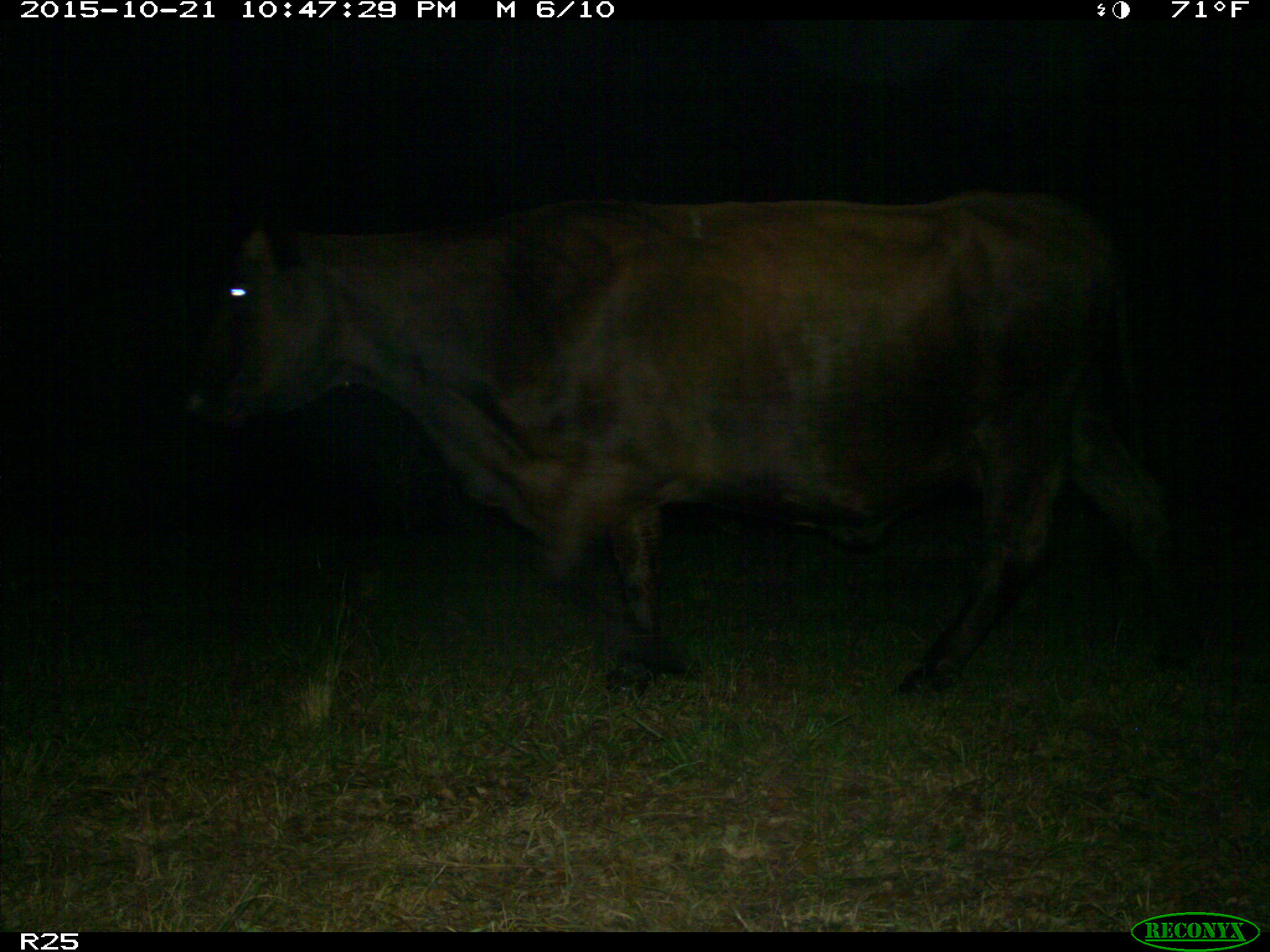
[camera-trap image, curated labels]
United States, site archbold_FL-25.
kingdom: Animalia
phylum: Chordata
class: Mammalia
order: Artiodactyla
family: Bovidae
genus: Bos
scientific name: Bos taurus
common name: domestic cow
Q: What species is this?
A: Bos taurus (domestic cow).